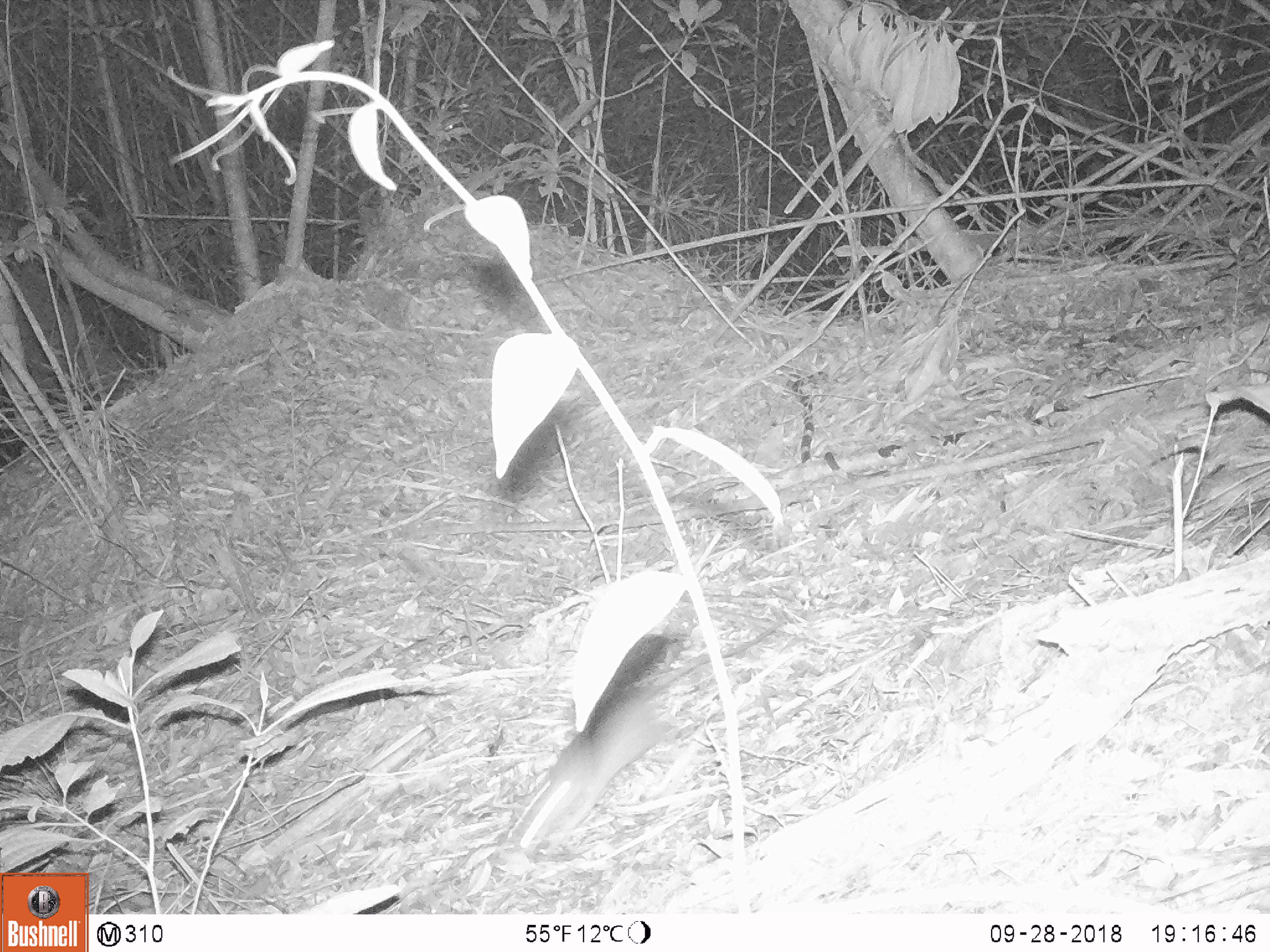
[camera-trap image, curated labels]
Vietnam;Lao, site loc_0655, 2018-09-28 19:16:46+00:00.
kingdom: Animalia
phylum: Chordata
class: Mammalia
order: Rodentia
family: Muridae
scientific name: Muridae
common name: old-world mice and rats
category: unidentified murid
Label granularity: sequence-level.